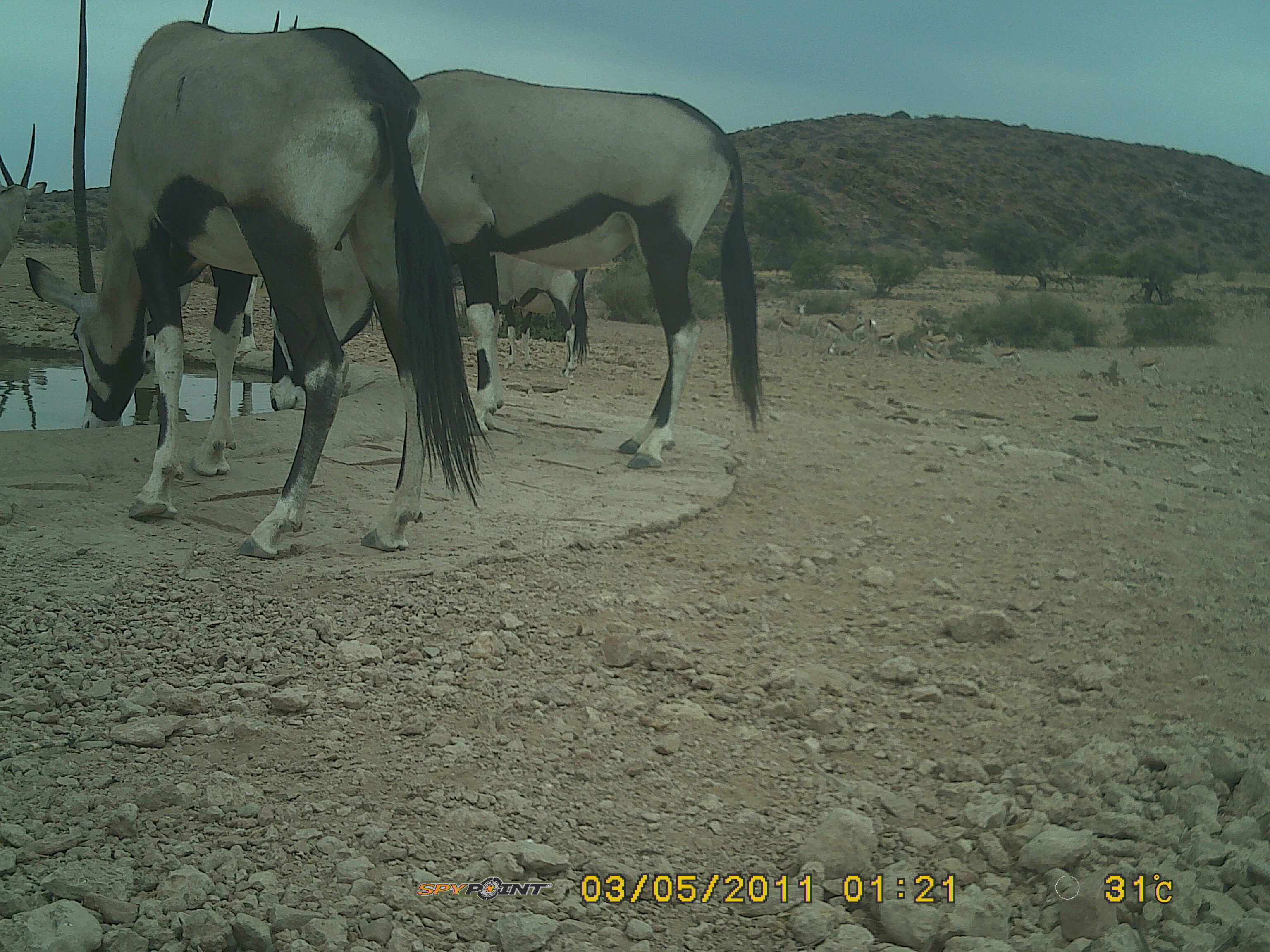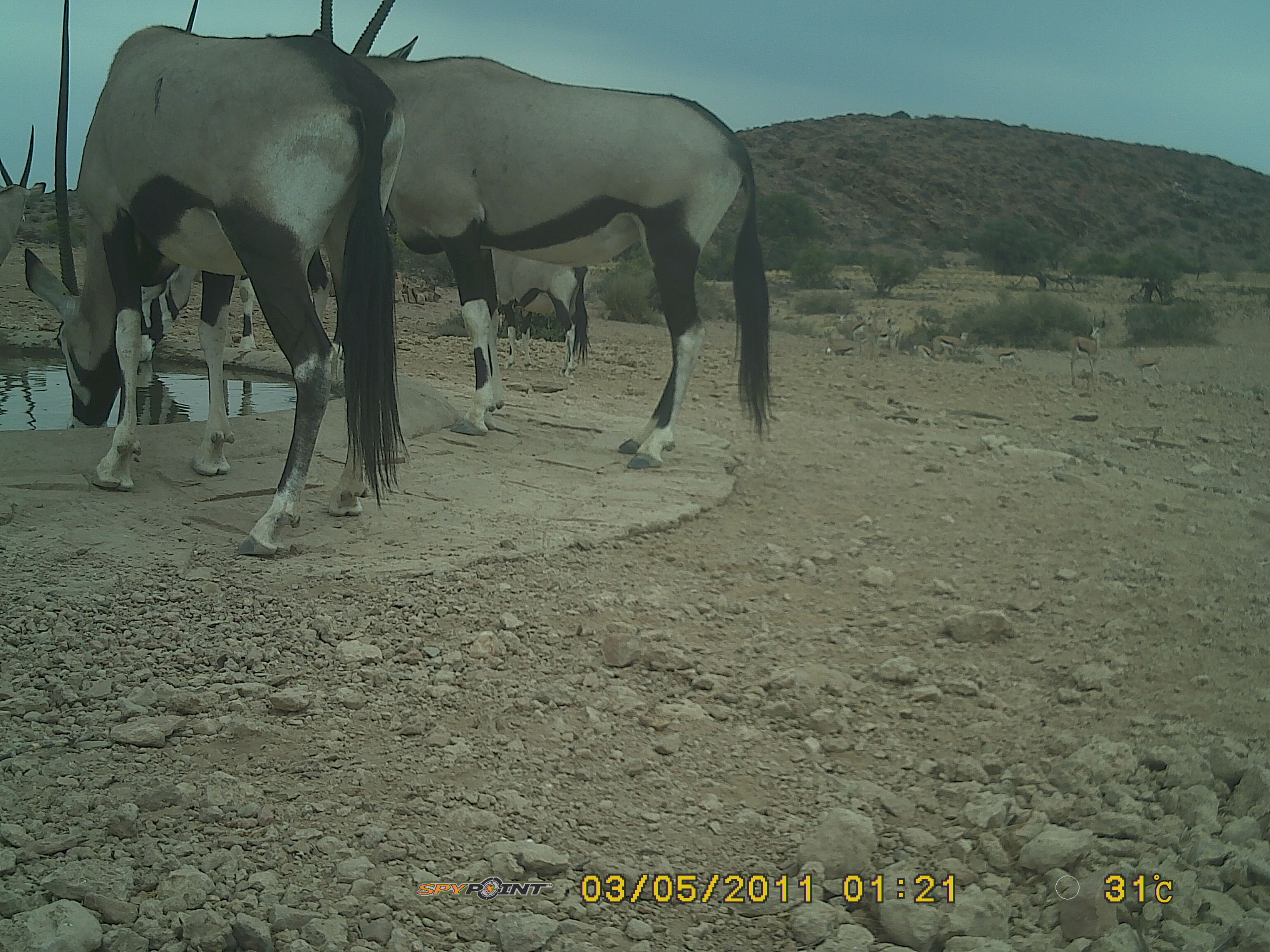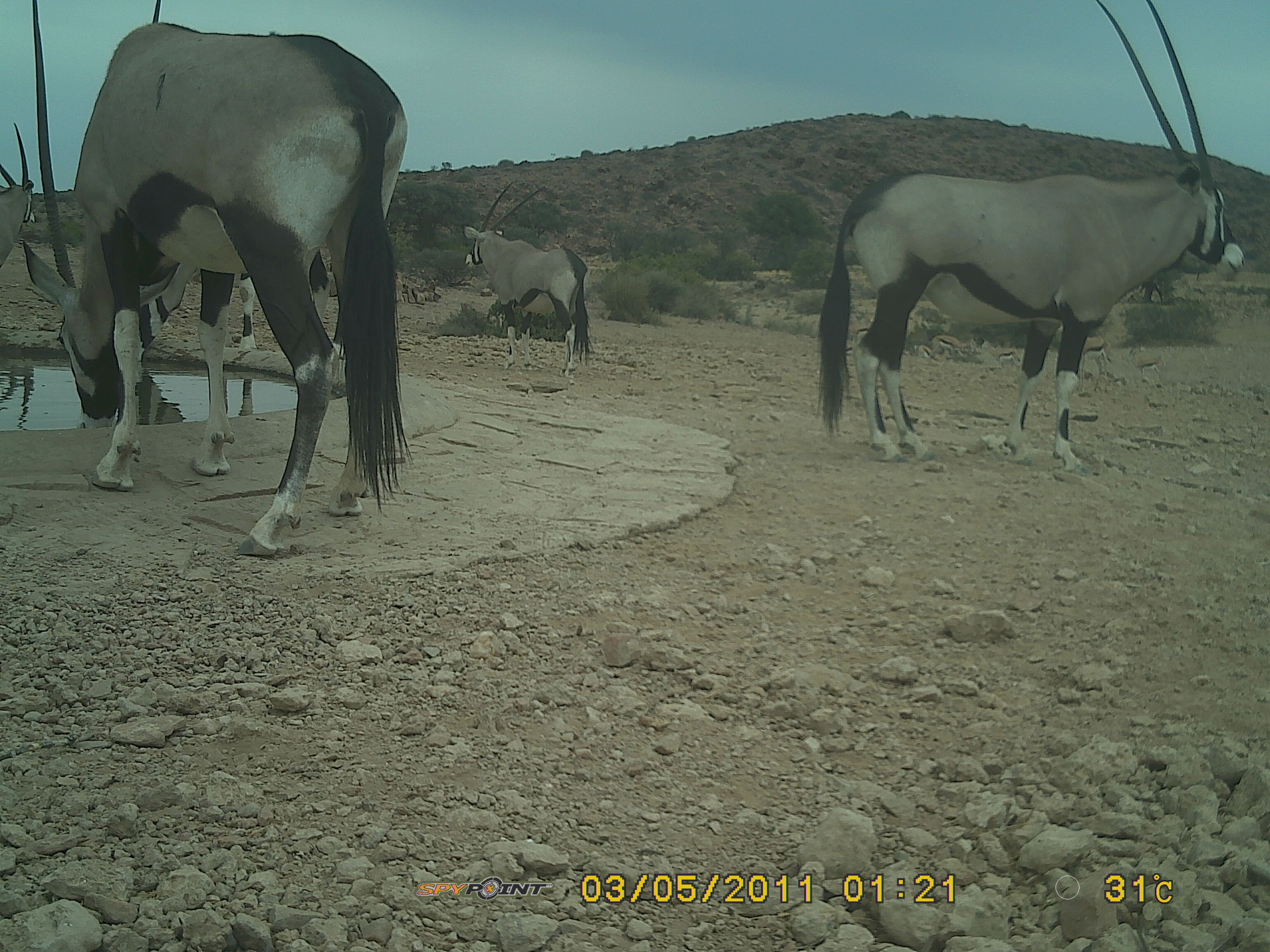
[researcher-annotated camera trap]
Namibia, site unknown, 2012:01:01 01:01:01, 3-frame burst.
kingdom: Animalia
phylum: Chordata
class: Mammalia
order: Artiodactyla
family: Bovidae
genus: Oryx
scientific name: Oryx gazella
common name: gemsbok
Oryx gazella (gemsbok).